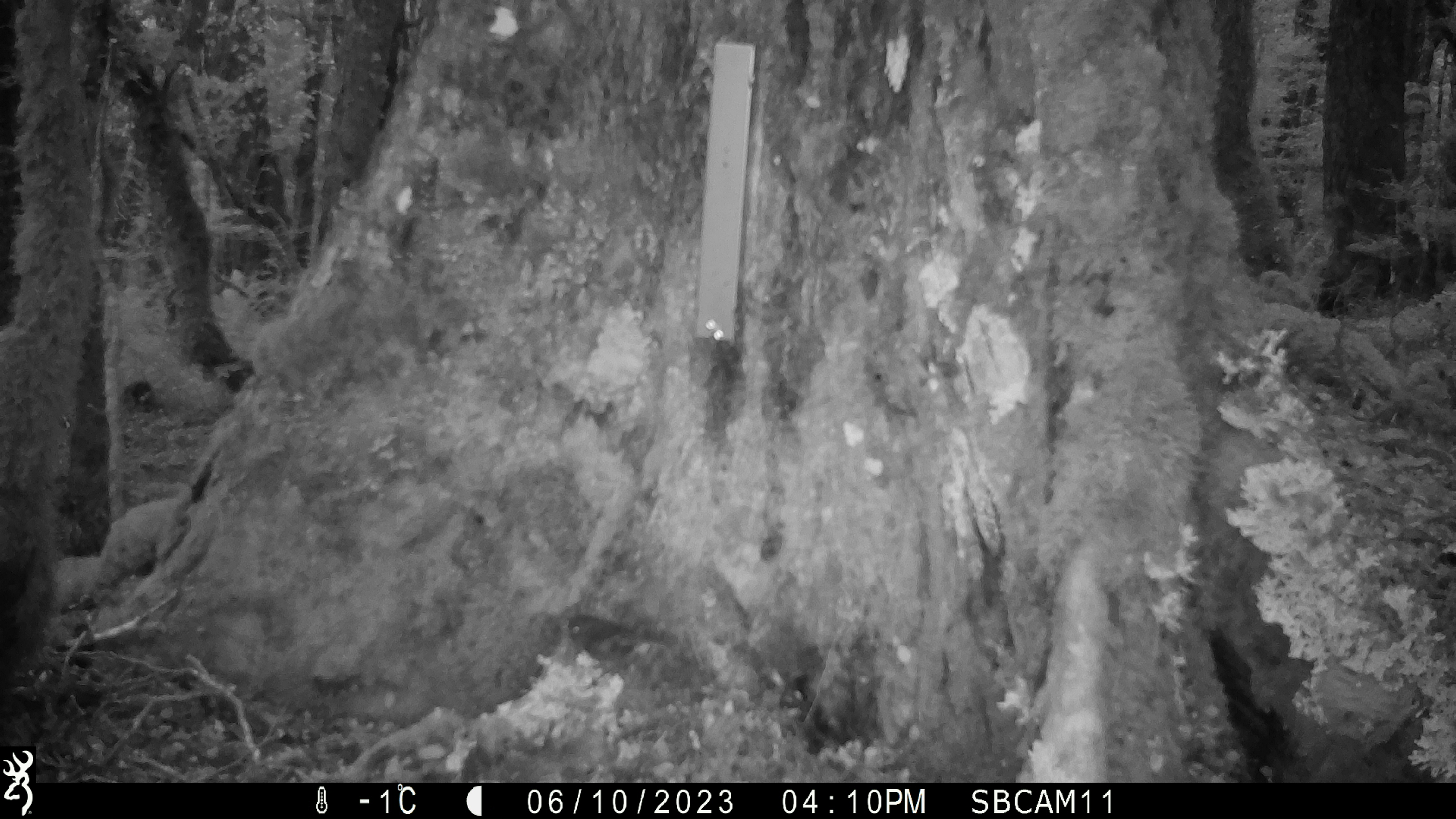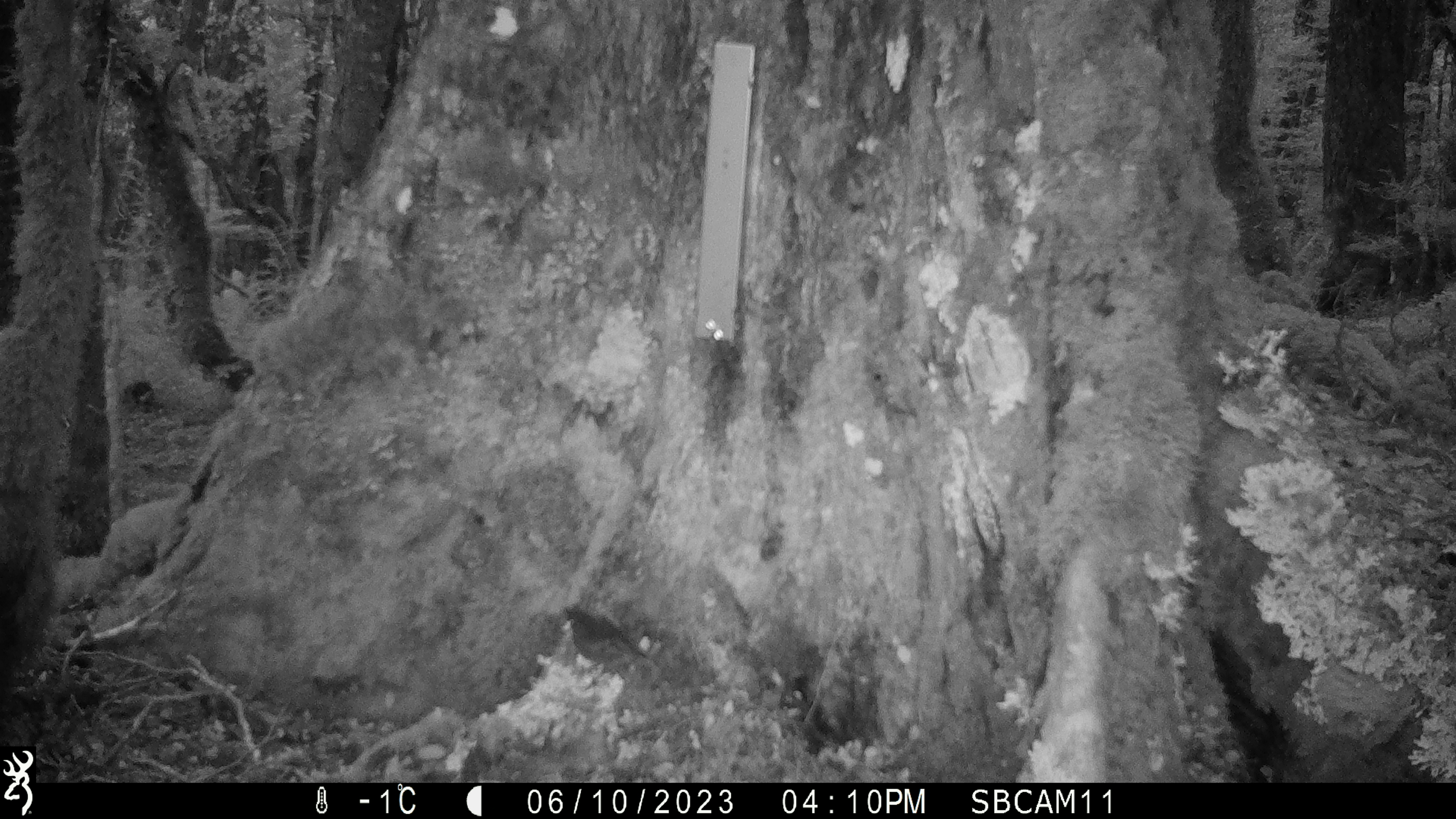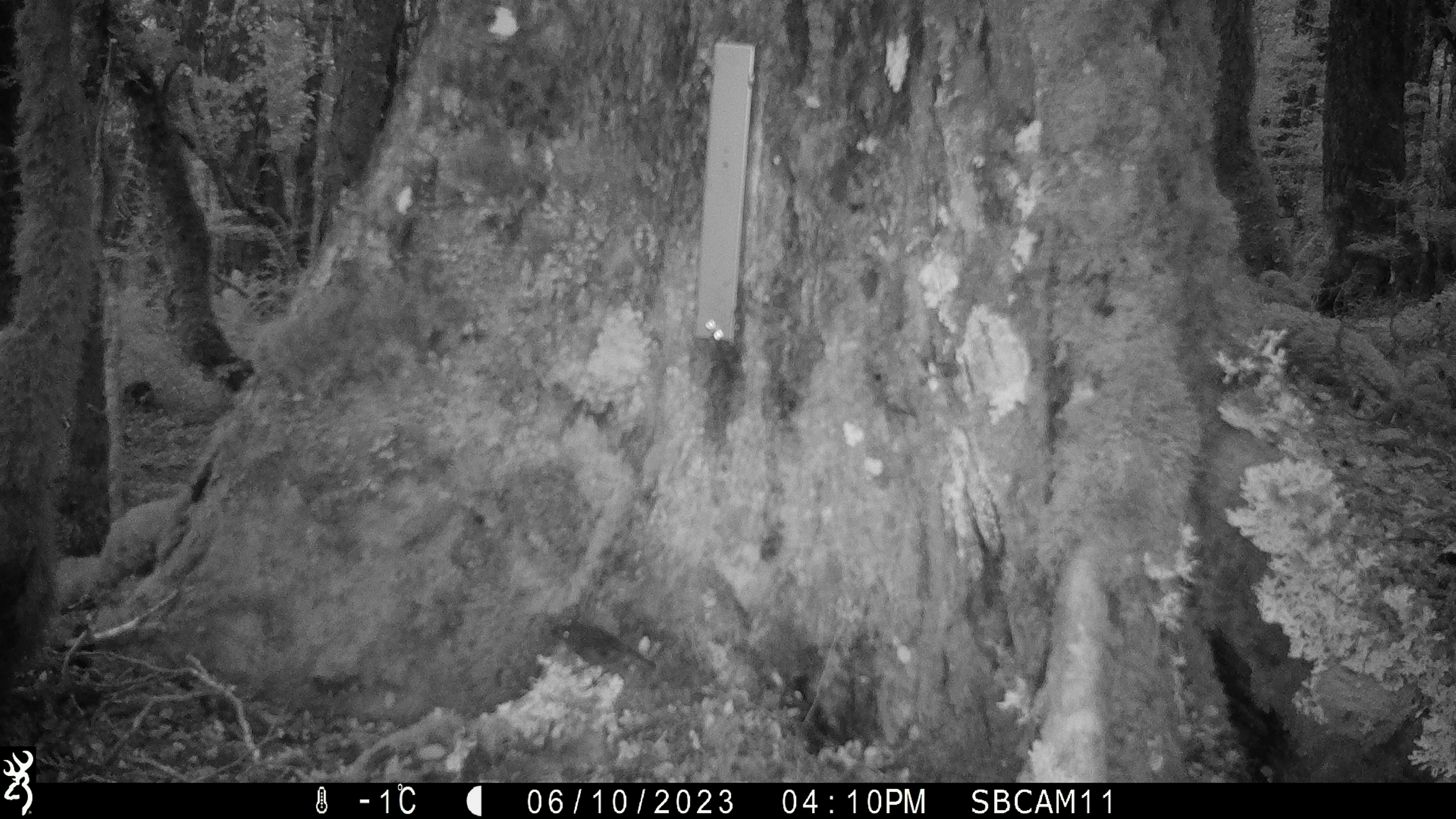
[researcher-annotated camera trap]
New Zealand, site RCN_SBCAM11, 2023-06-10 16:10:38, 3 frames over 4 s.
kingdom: Animalia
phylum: Chordata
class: Aves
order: Passeriformes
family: Petroicidae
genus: Petroica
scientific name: Petroica australis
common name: new zealand robin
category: robin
Robin (new zealand robin) (Petroica australis).